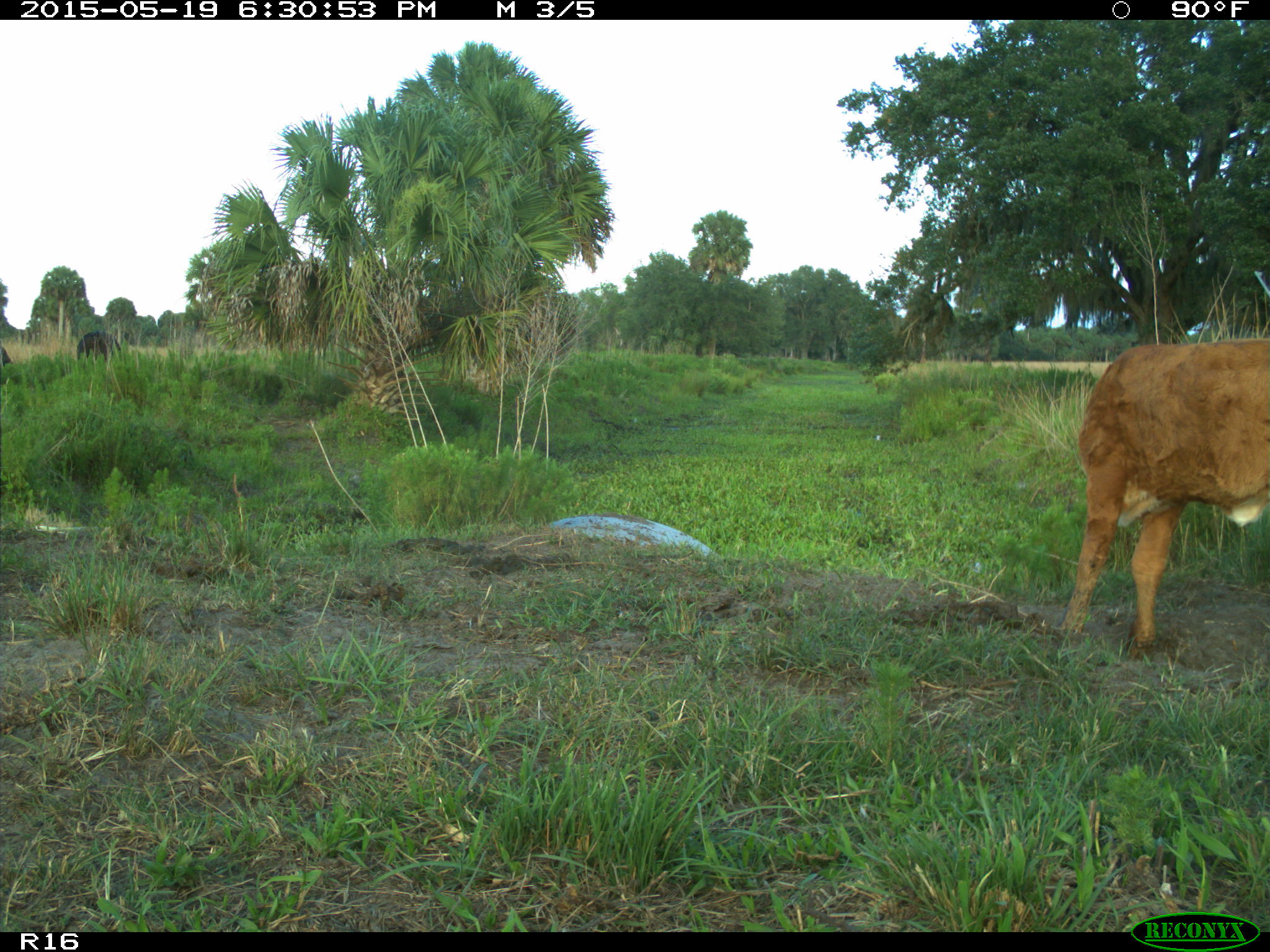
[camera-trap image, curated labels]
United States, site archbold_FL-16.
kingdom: Animalia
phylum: Chordata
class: Mammalia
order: Artiodactyla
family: Bovidae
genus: Bos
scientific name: Bos taurus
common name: domestic cow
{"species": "Bos taurus (domestic cow)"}